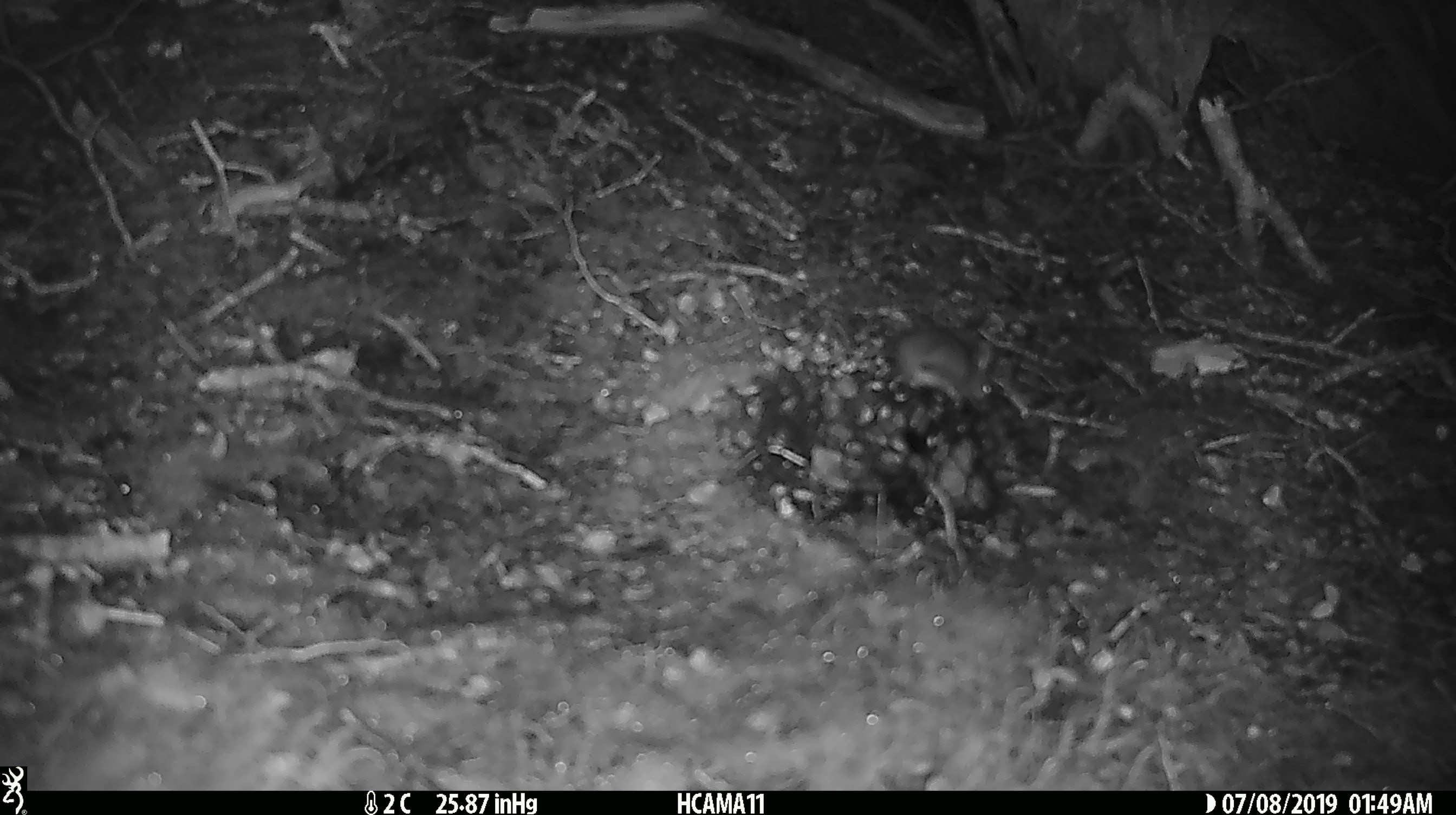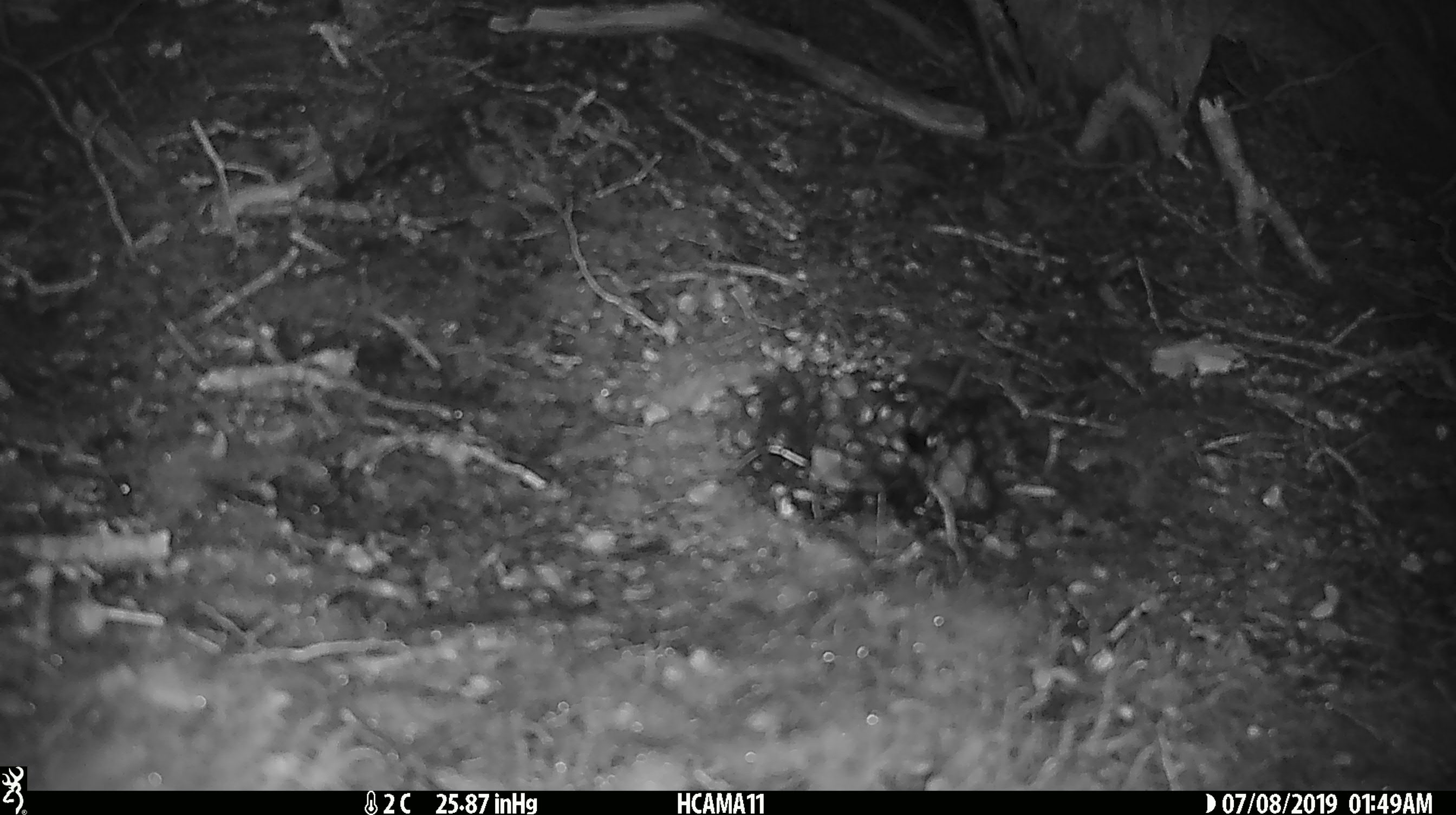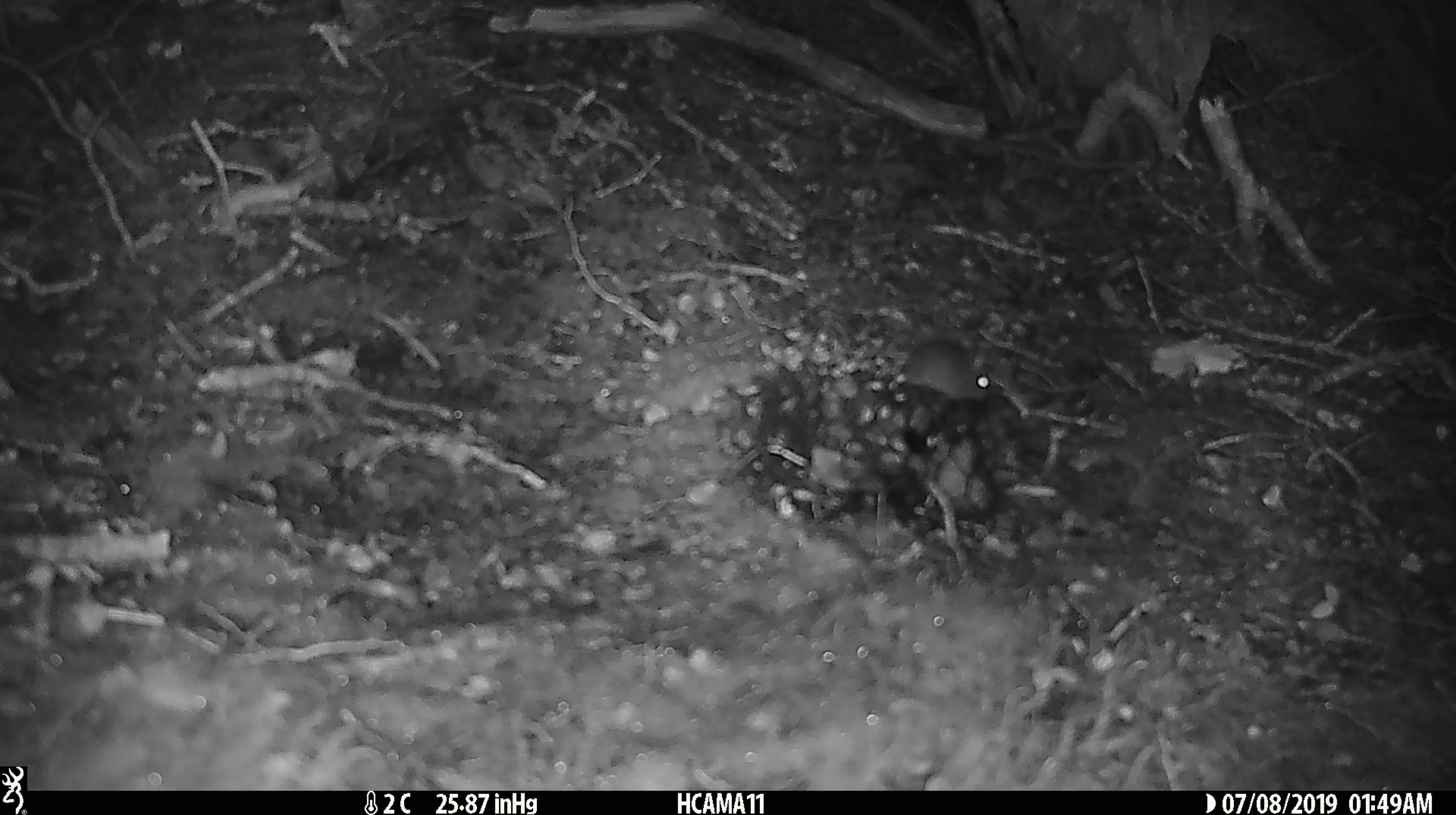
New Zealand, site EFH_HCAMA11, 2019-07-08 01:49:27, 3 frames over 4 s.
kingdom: Animalia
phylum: Chordata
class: Mammalia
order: Rodentia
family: Muridae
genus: Mus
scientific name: Mus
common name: mouse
Mouse (Mus).